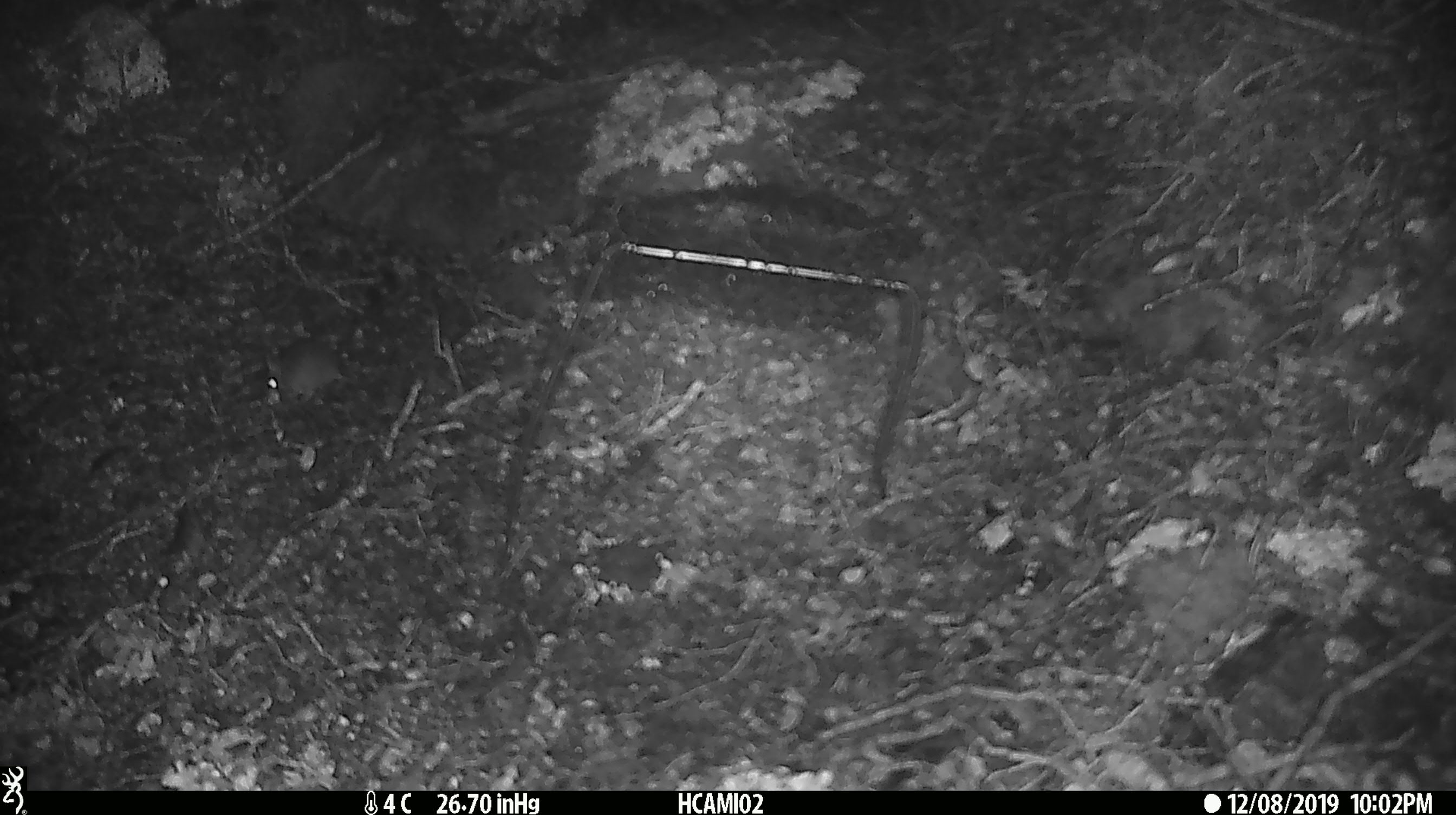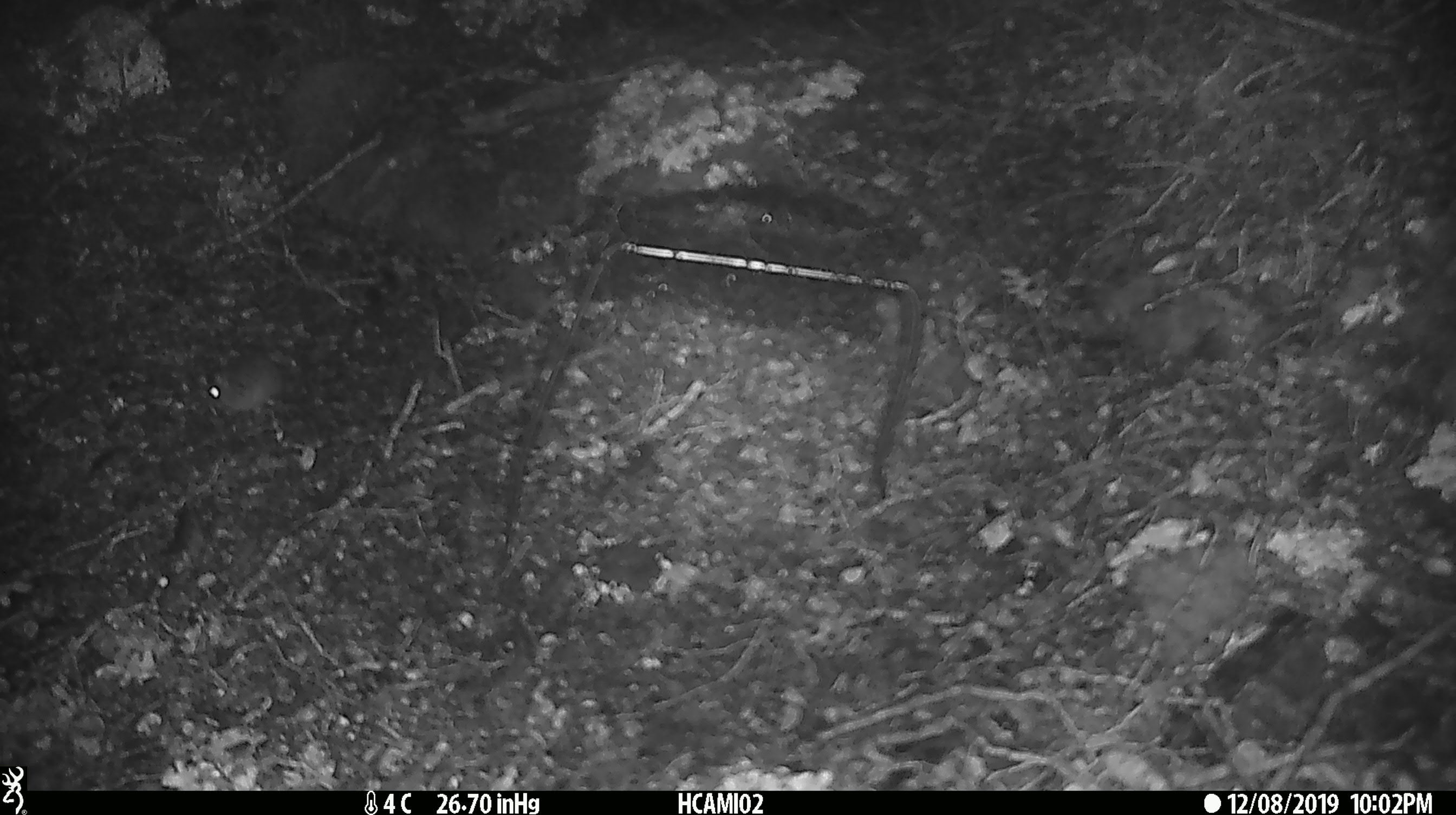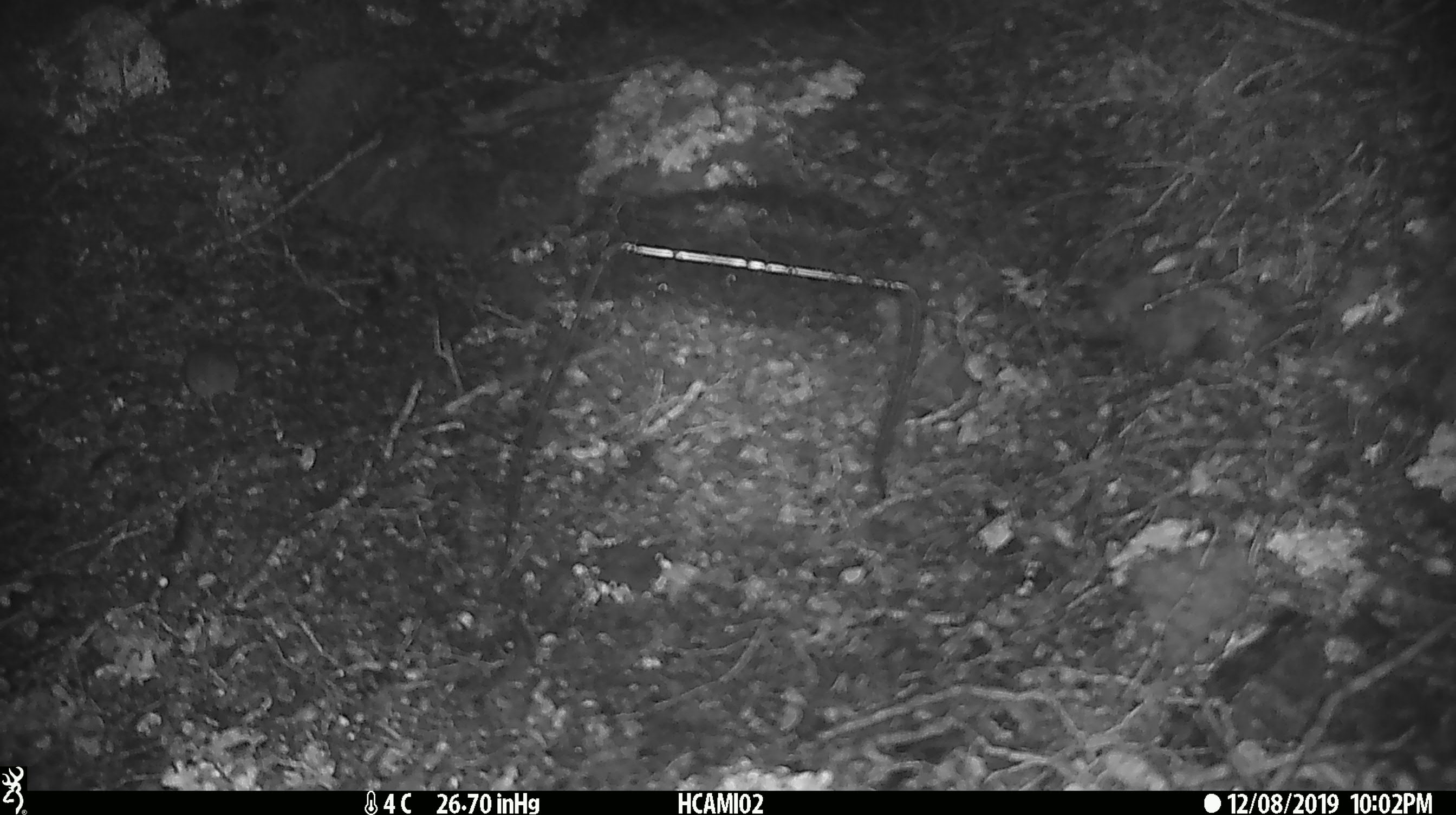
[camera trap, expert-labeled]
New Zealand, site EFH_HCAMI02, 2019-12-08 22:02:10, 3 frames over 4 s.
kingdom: Animalia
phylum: Chordata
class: Mammalia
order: Rodentia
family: Muridae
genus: Mus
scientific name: Mus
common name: mouse